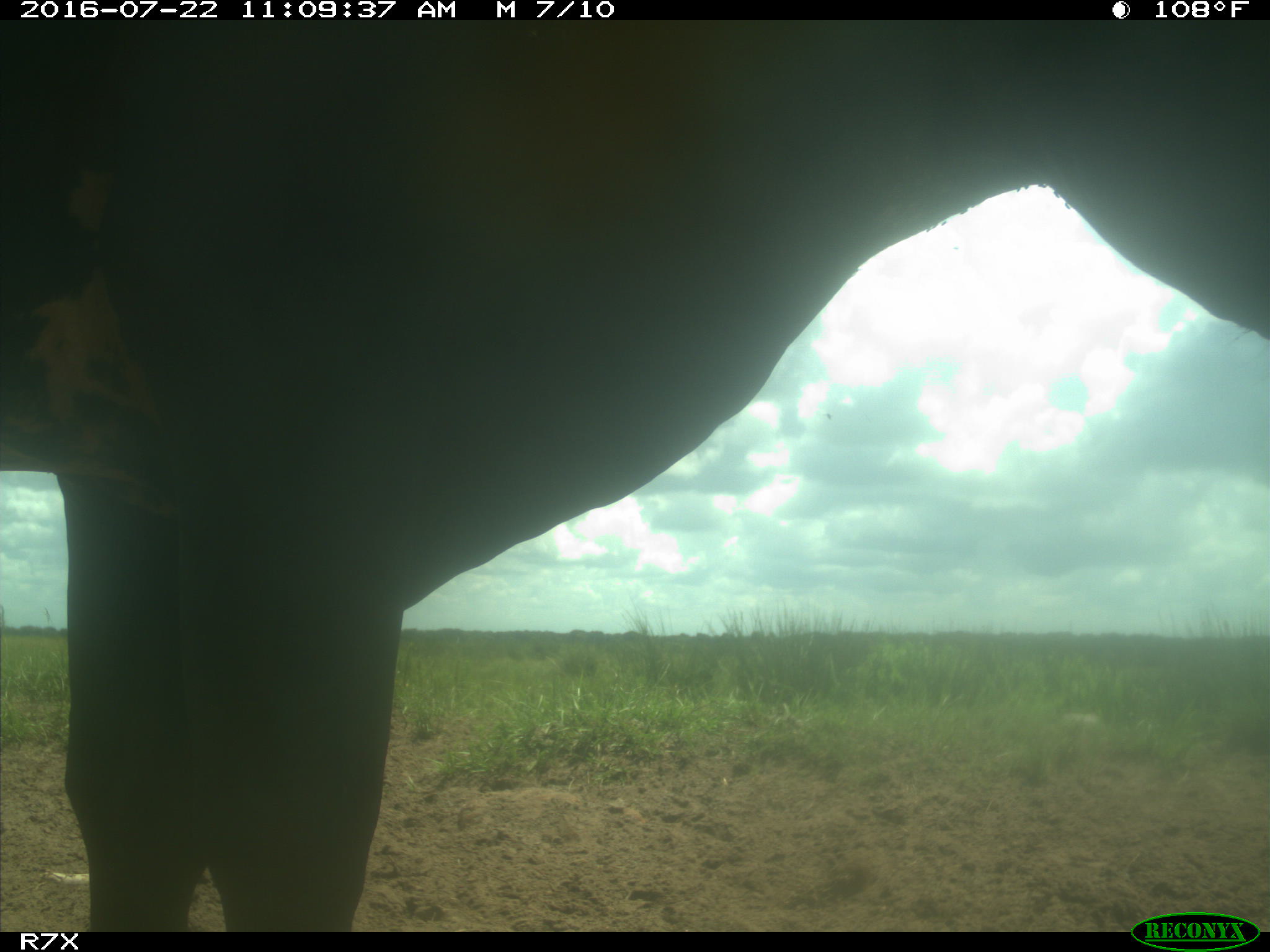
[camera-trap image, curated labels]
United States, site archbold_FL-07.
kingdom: Animalia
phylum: Chordata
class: Mammalia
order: Artiodactyla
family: Bovidae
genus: Bos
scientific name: Bos taurus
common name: domestic cow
Bos taurus (domestic cow).